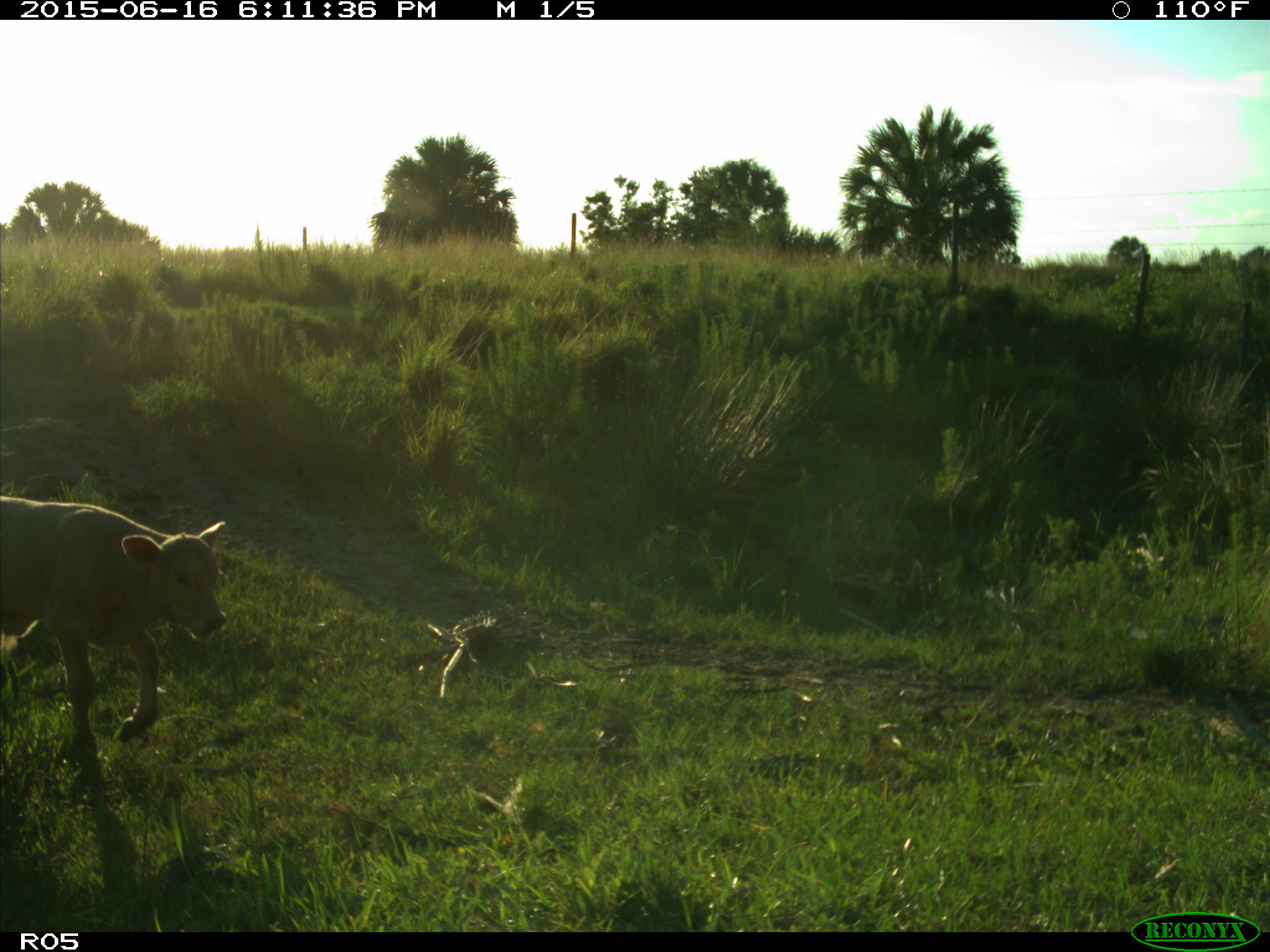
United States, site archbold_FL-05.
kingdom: Animalia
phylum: Chordata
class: Mammalia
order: Artiodactyla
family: Bovidae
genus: Bos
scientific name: Bos taurus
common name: domestic cow